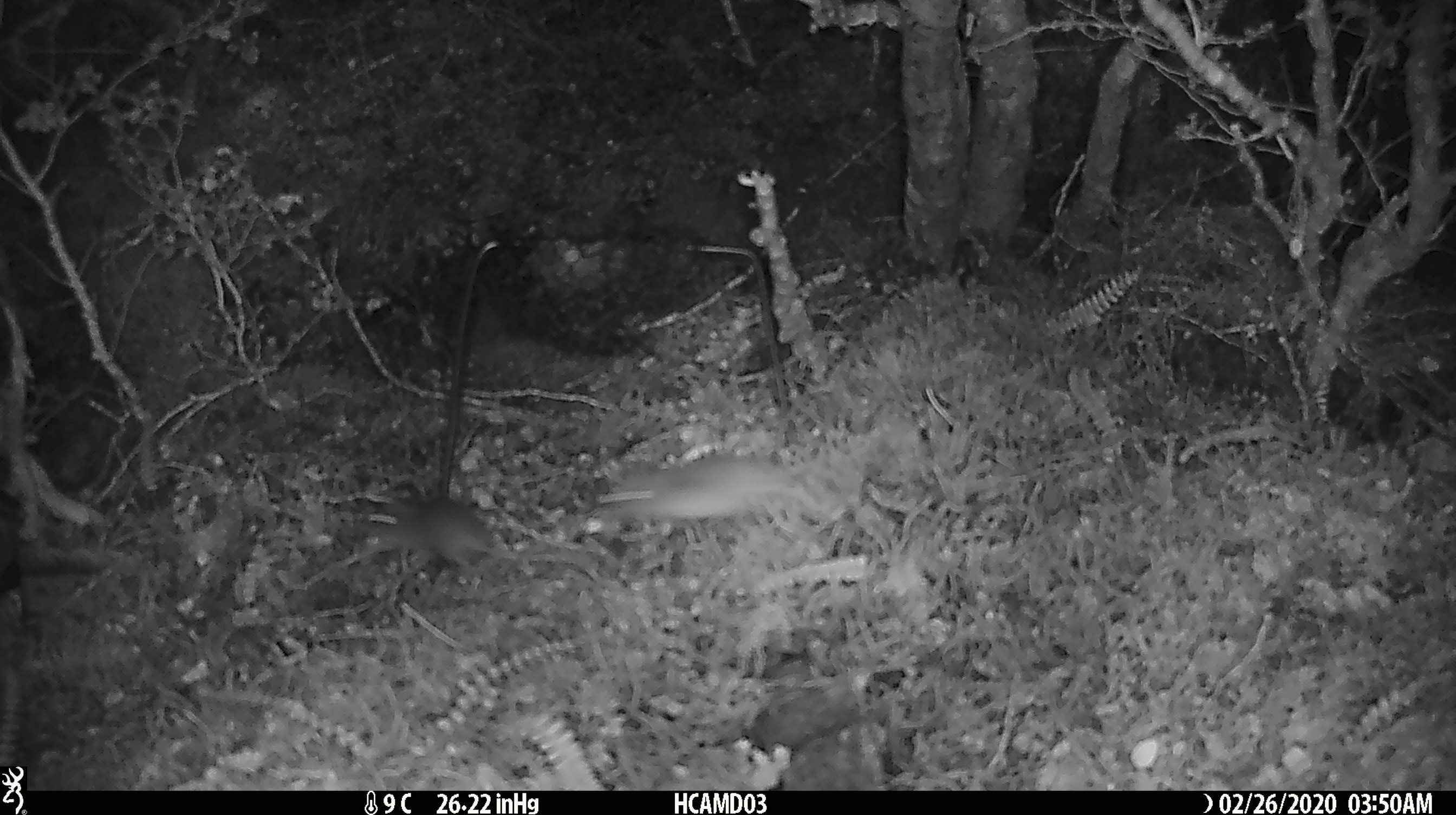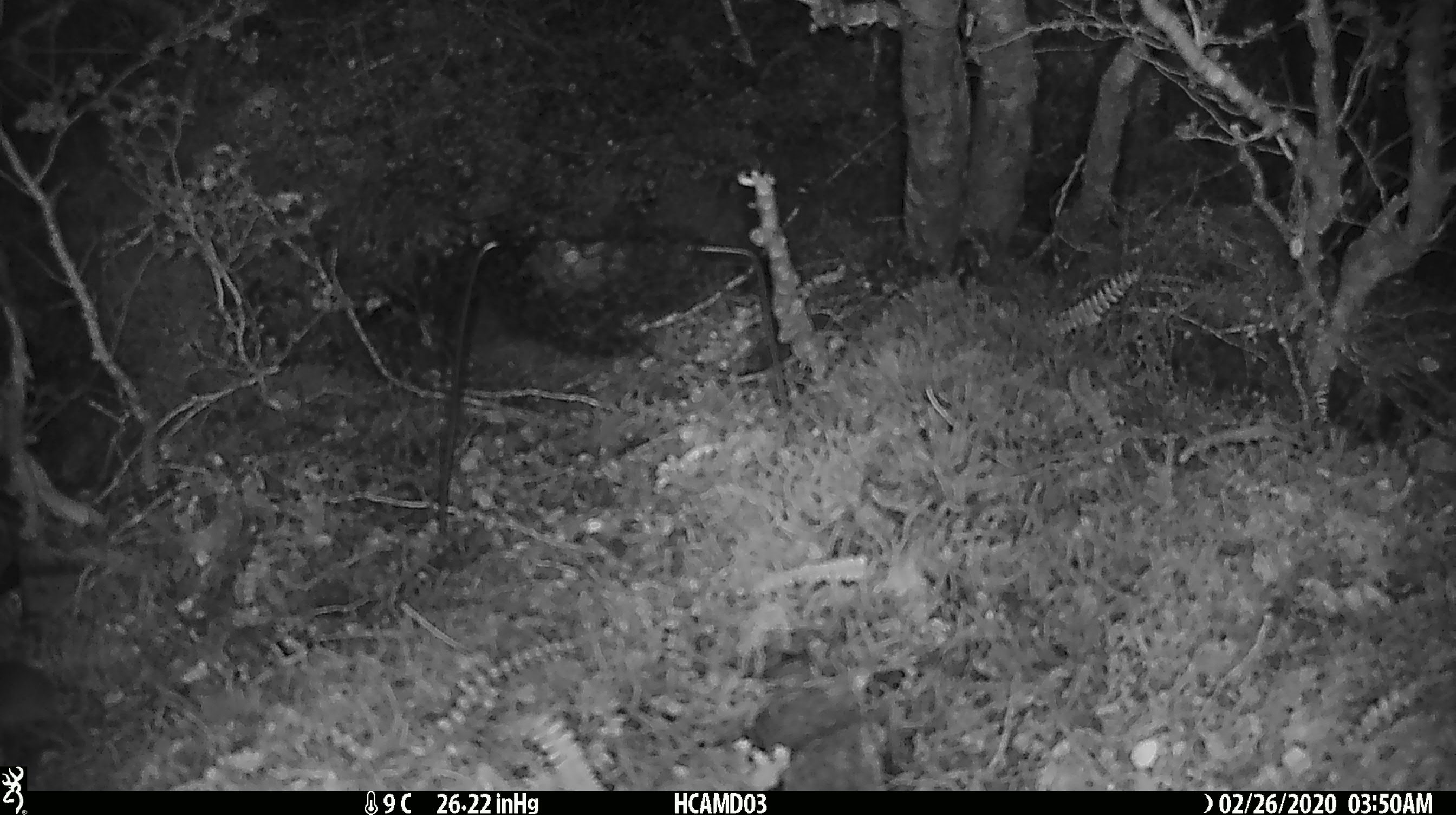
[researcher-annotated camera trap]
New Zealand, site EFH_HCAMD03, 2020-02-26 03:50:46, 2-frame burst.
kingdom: Animalia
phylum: Chordata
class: Mammalia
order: Rodentia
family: Muridae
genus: Mus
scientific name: Mus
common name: mouse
Mouse (Mus).